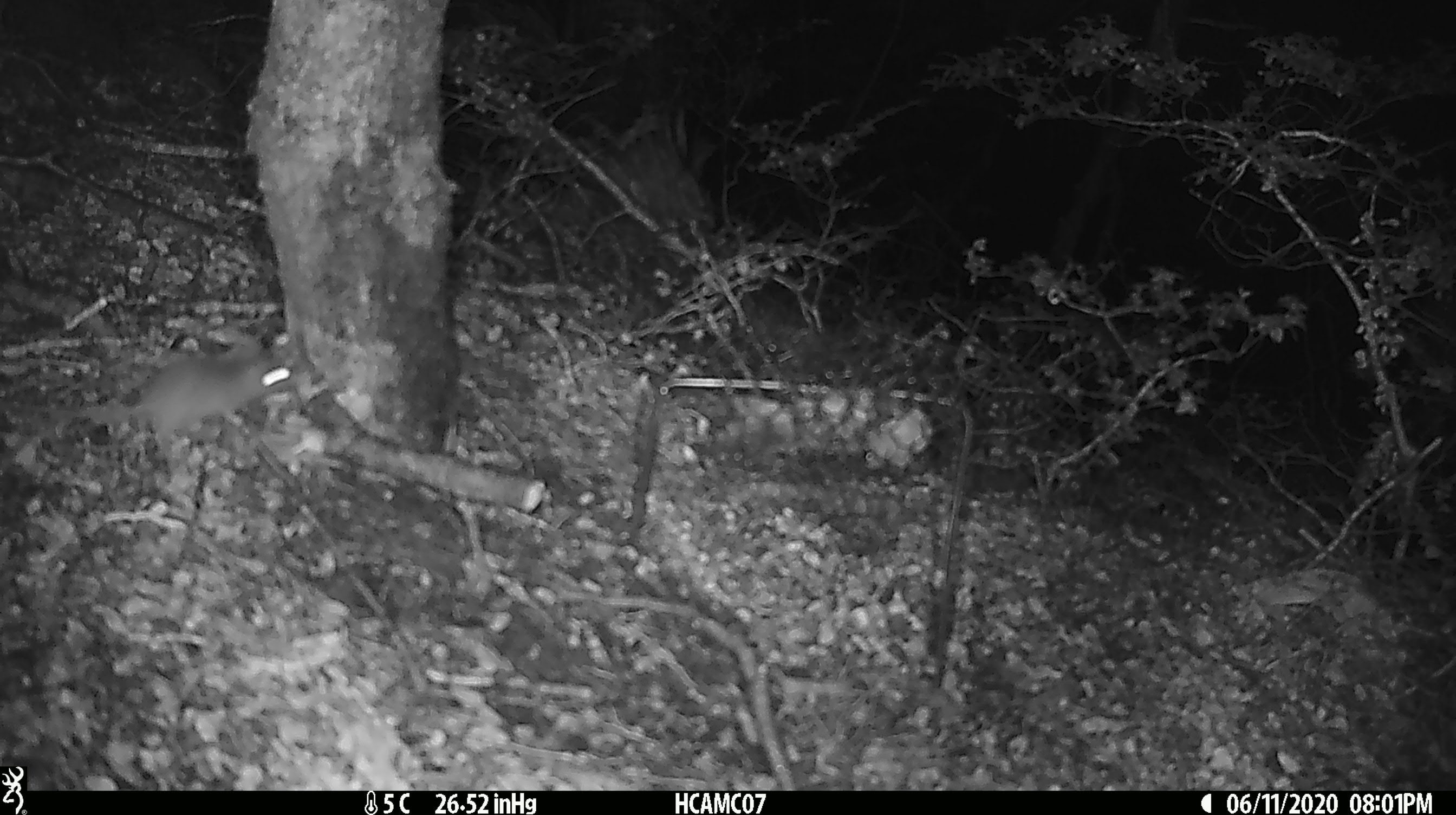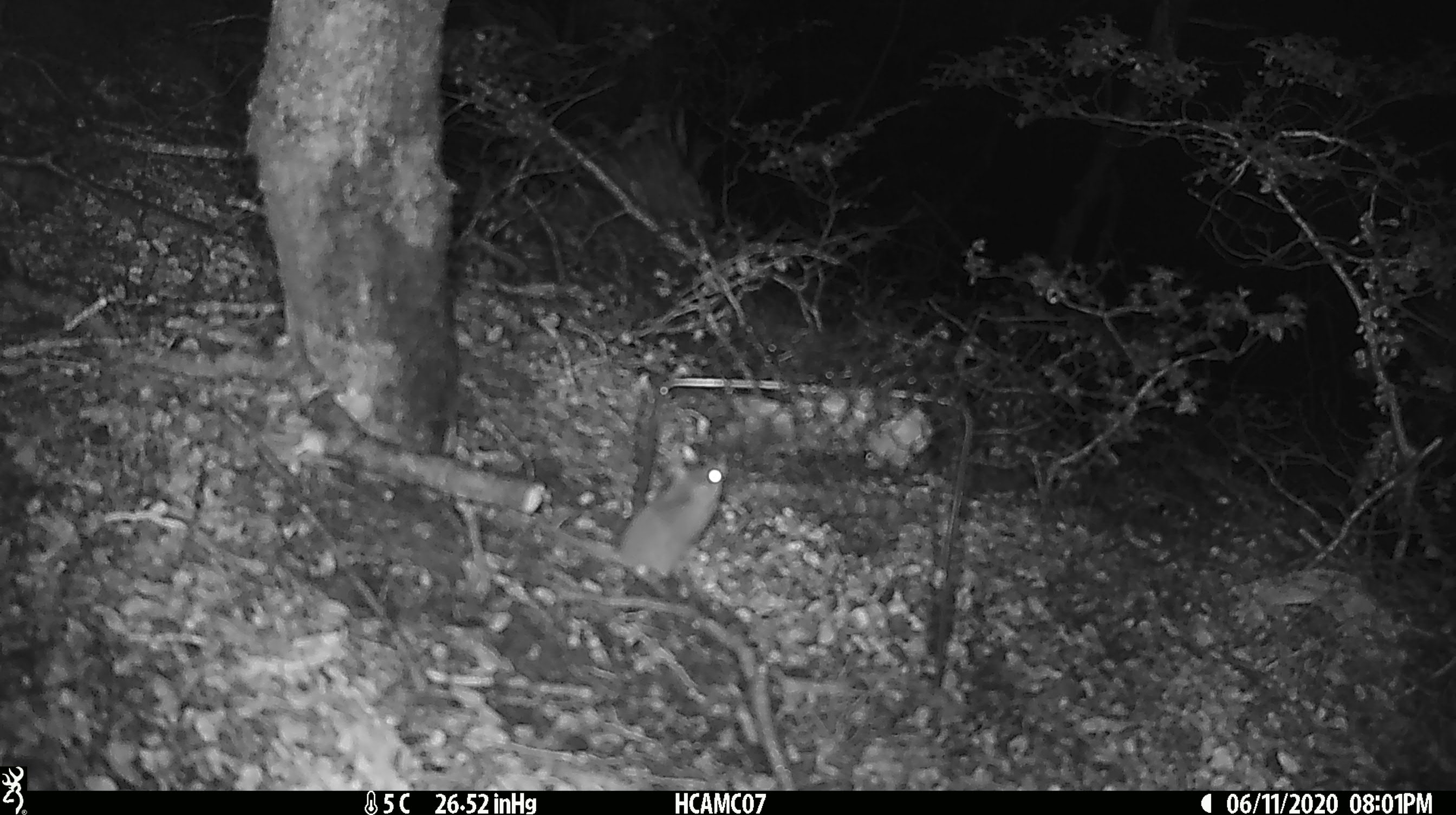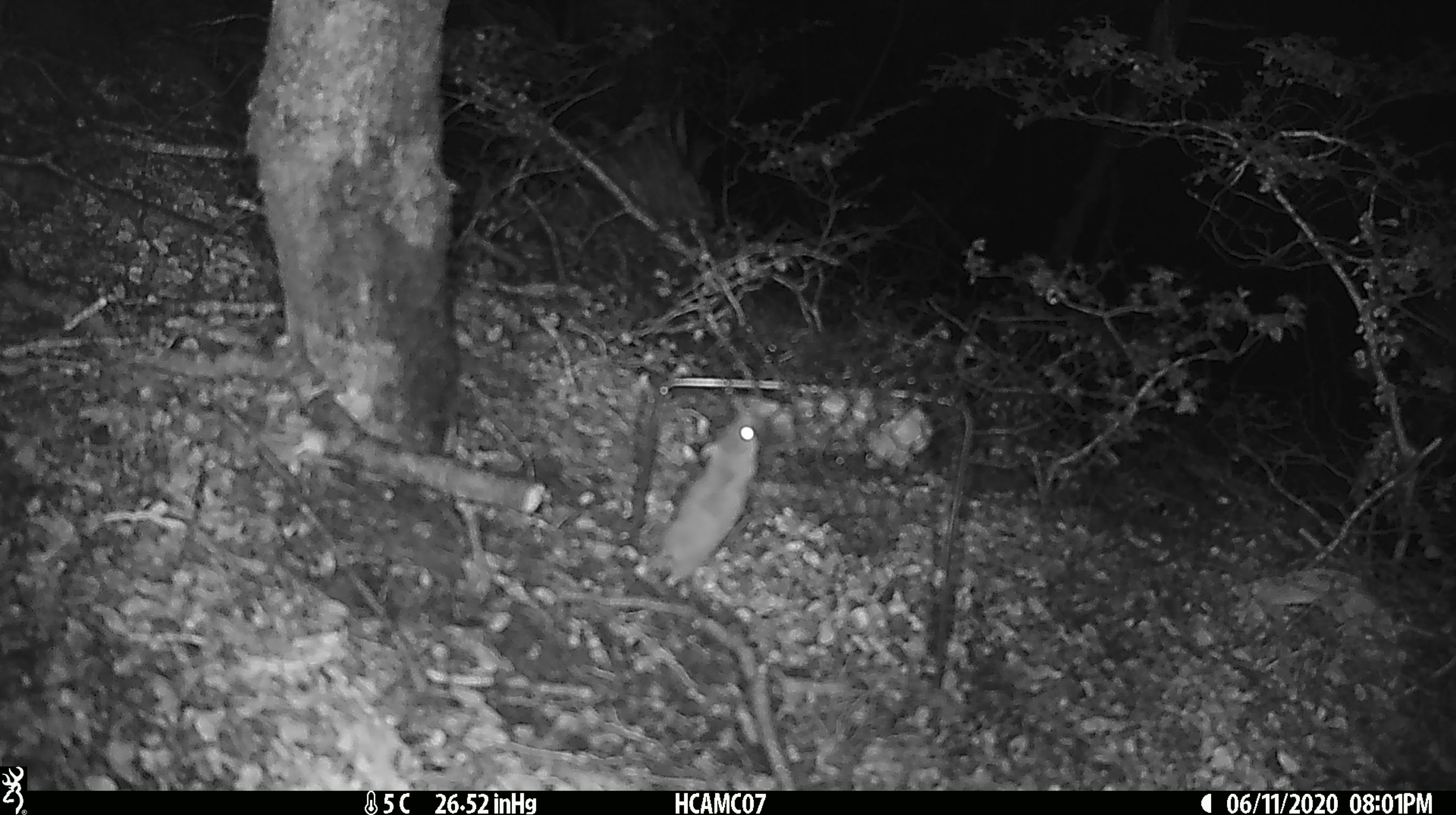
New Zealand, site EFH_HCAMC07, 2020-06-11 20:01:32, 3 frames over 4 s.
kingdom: Animalia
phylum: Chordata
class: Mammalia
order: Rodentia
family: Muridae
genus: Mus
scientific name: Mus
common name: mouse